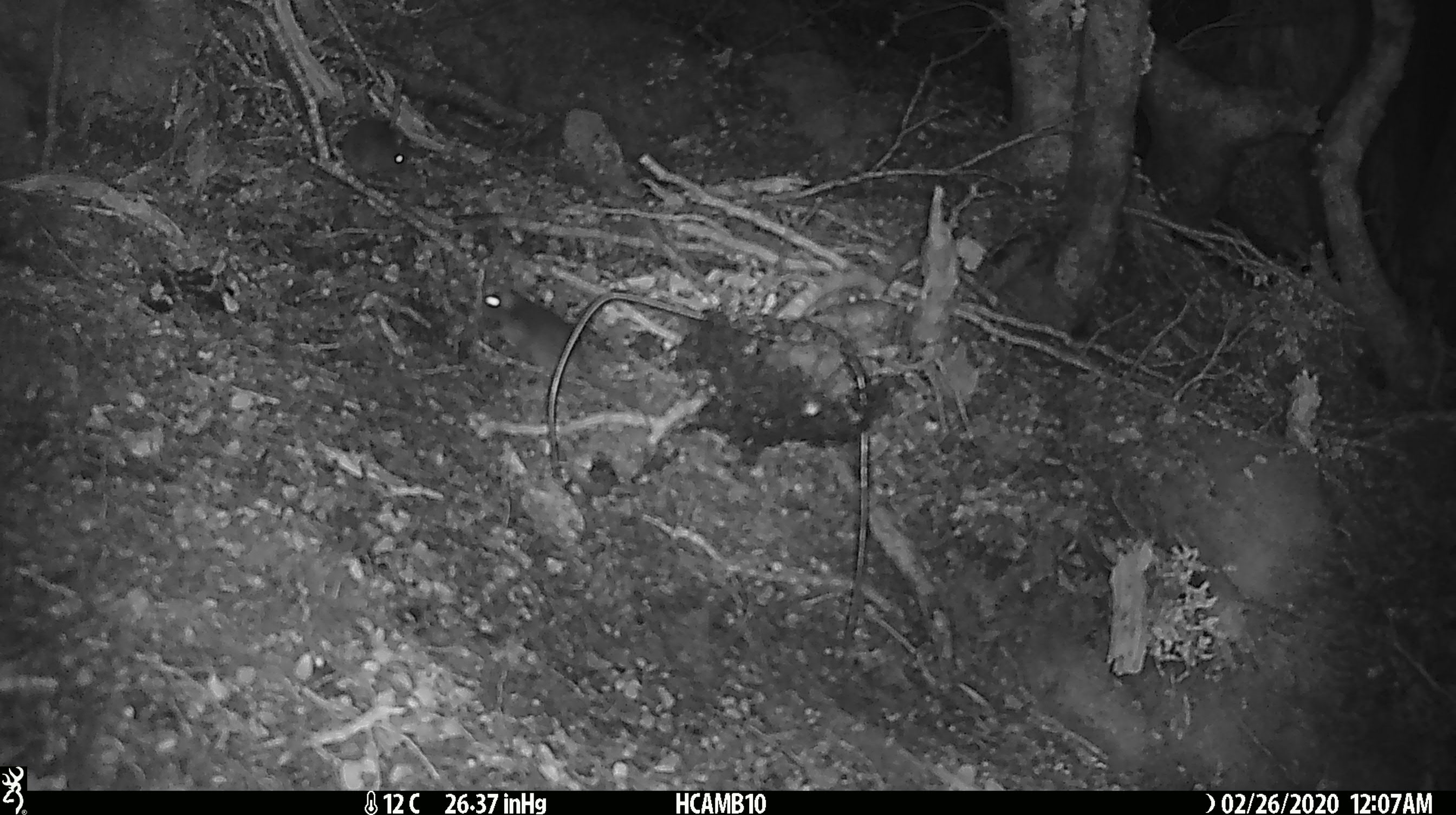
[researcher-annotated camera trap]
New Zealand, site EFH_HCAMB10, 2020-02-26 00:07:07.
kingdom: Animalia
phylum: Chordata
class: Mammalia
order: Rodentia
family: Muridae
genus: Mus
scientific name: Mus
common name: mouse